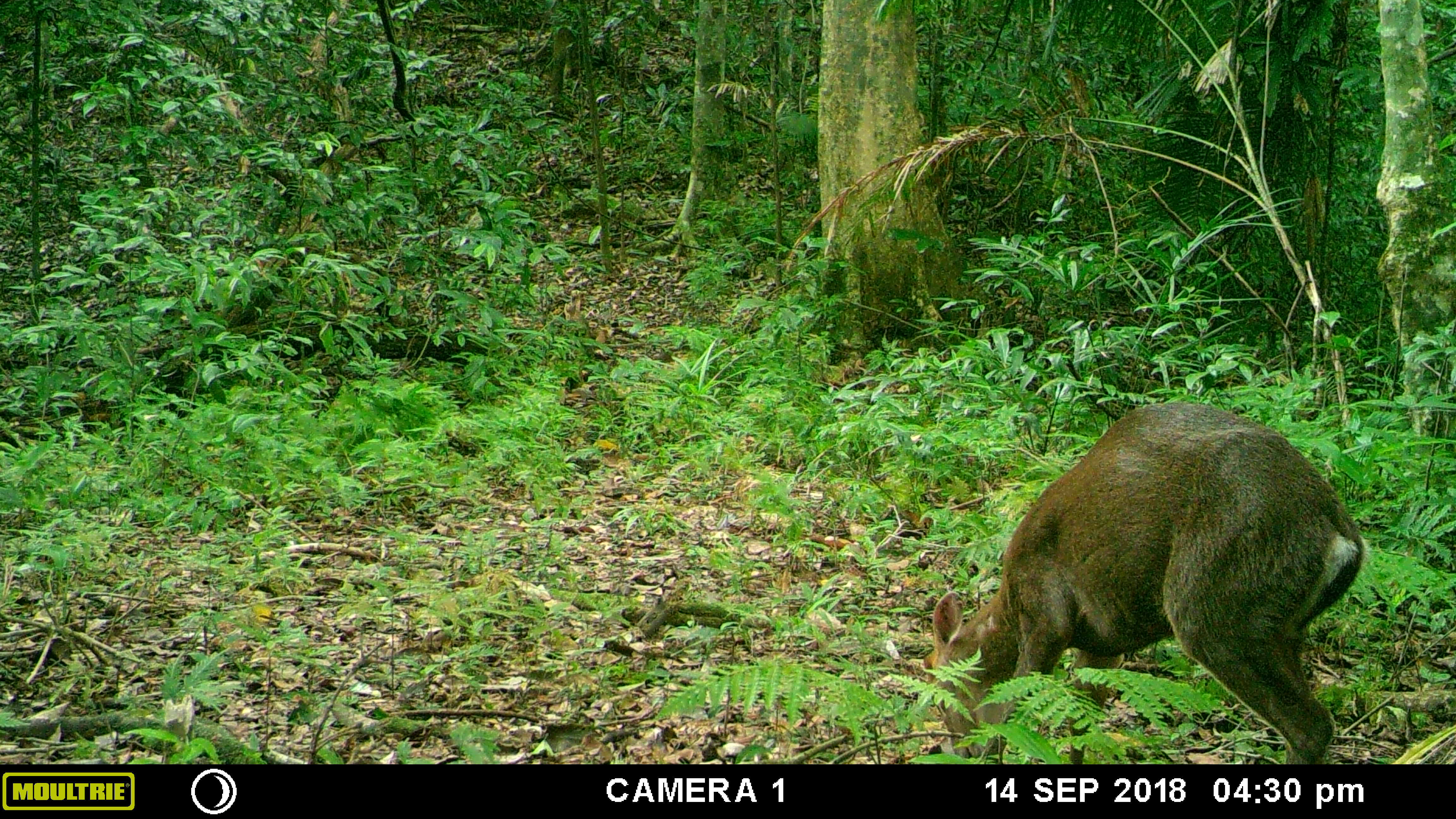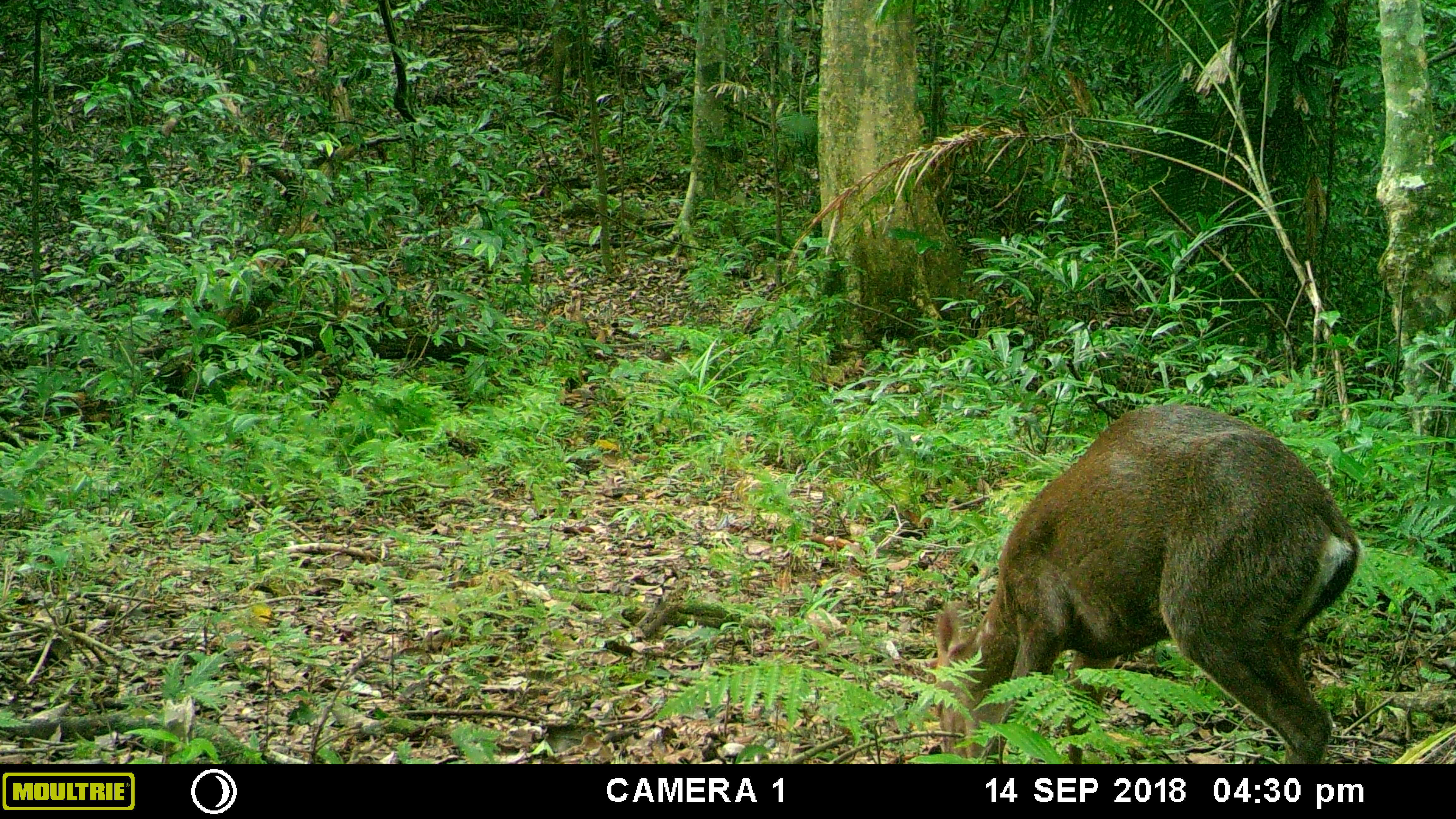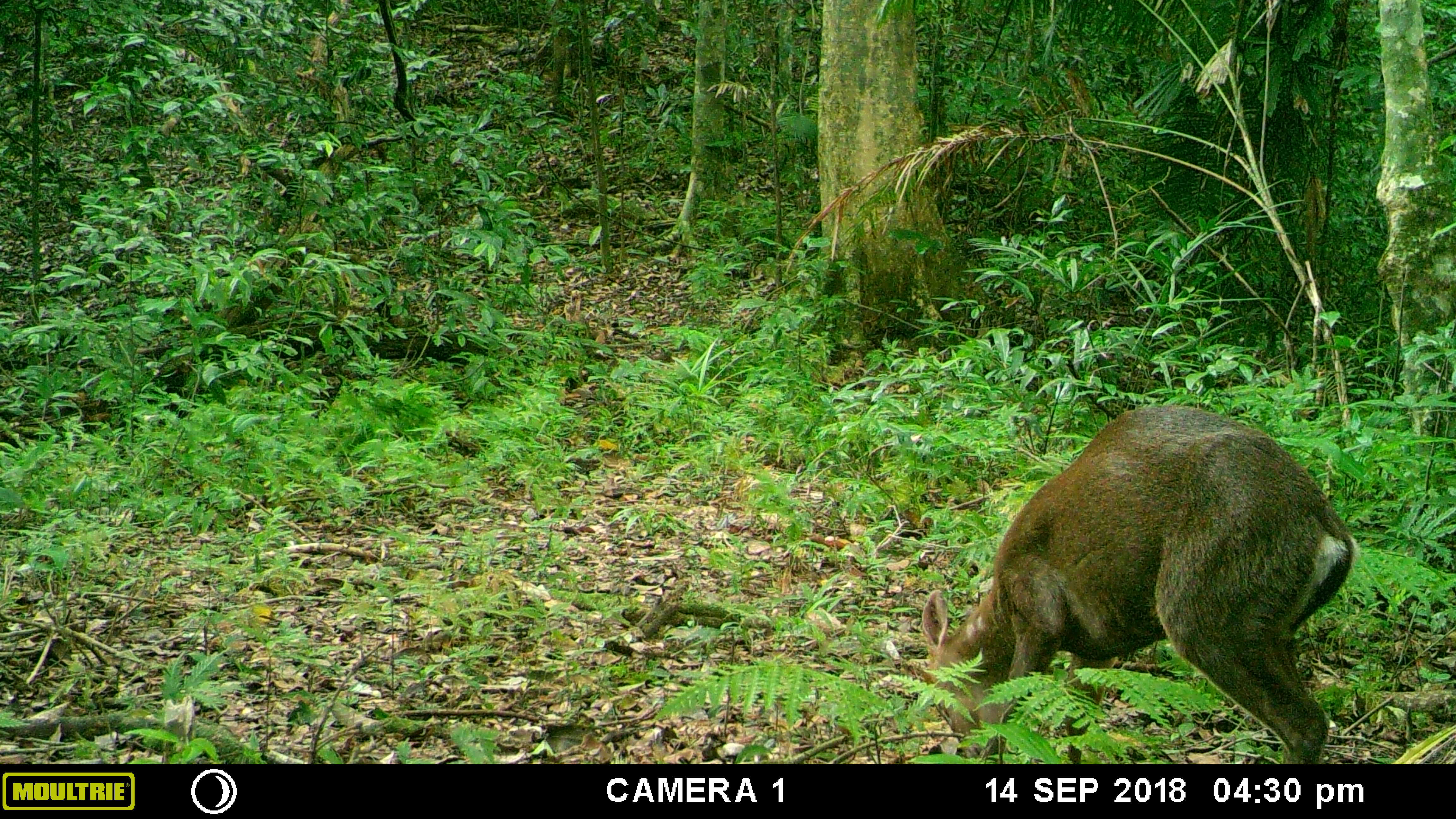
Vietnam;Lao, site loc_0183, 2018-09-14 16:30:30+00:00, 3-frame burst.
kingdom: Animalia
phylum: Chordata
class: Mammalia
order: Artiodactyla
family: Cervidae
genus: Muntiacus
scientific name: Muntiacus rooseveltorum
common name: roosevelt's muntjac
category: roosevelts muntjac group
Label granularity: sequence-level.